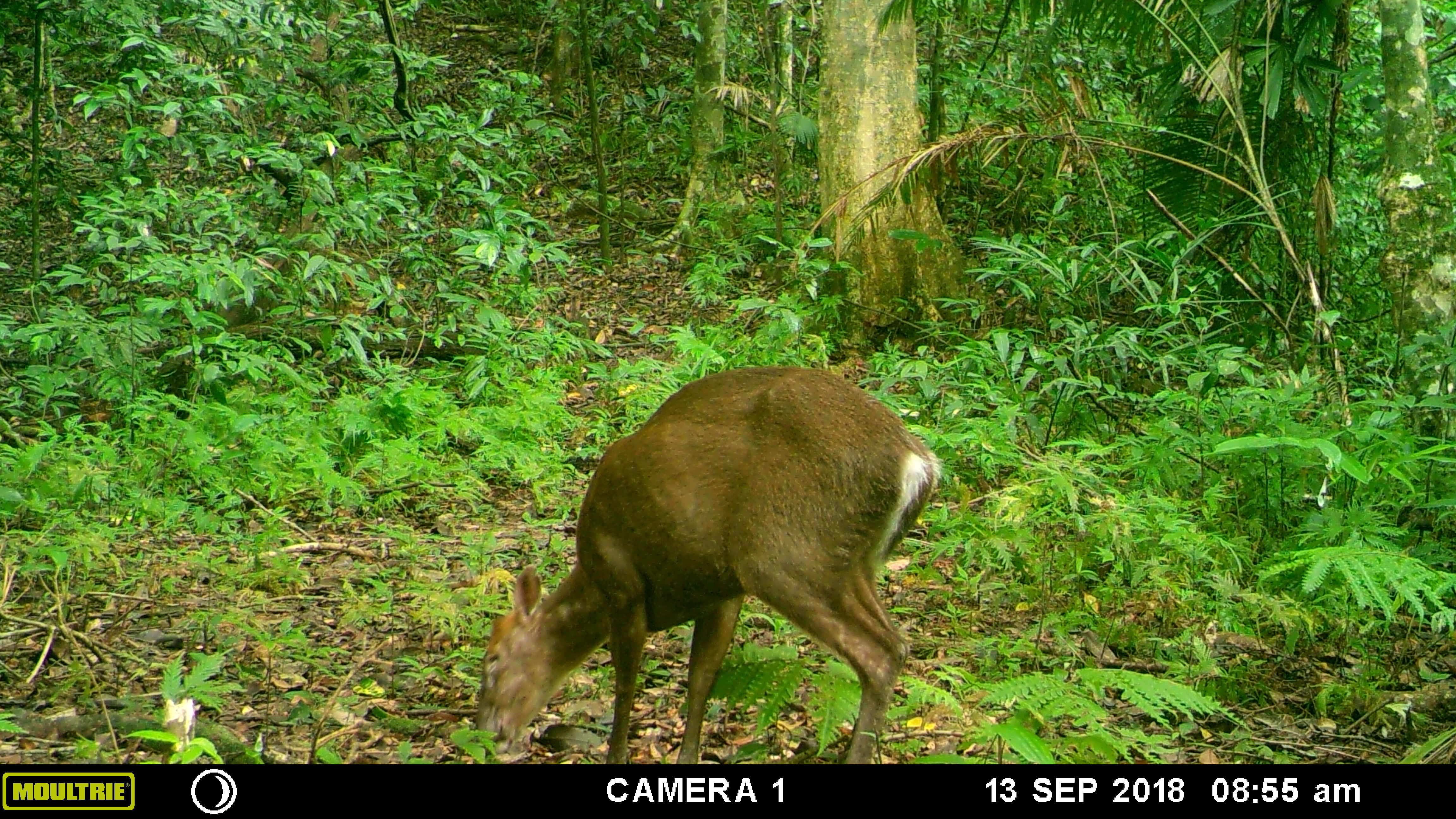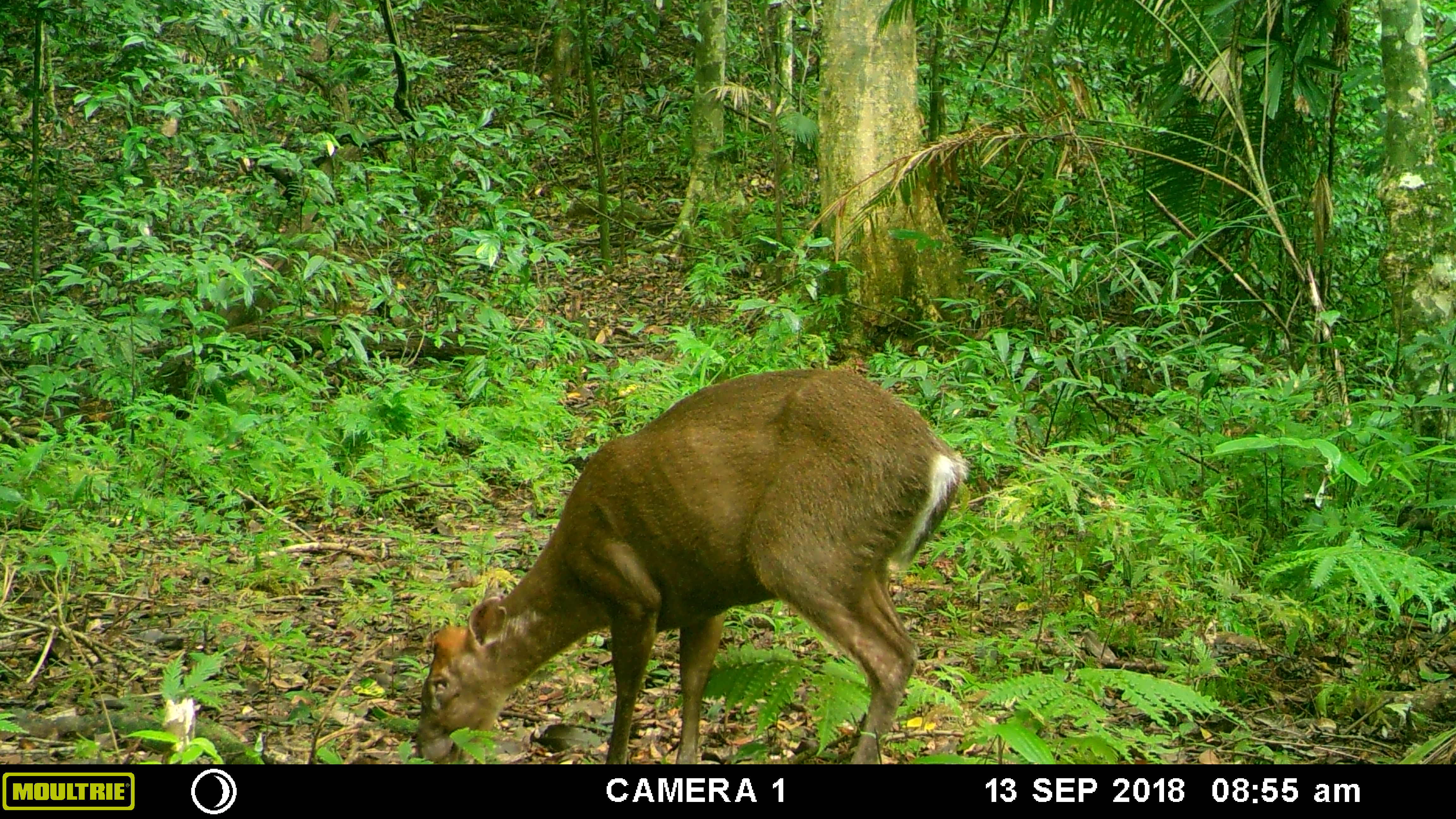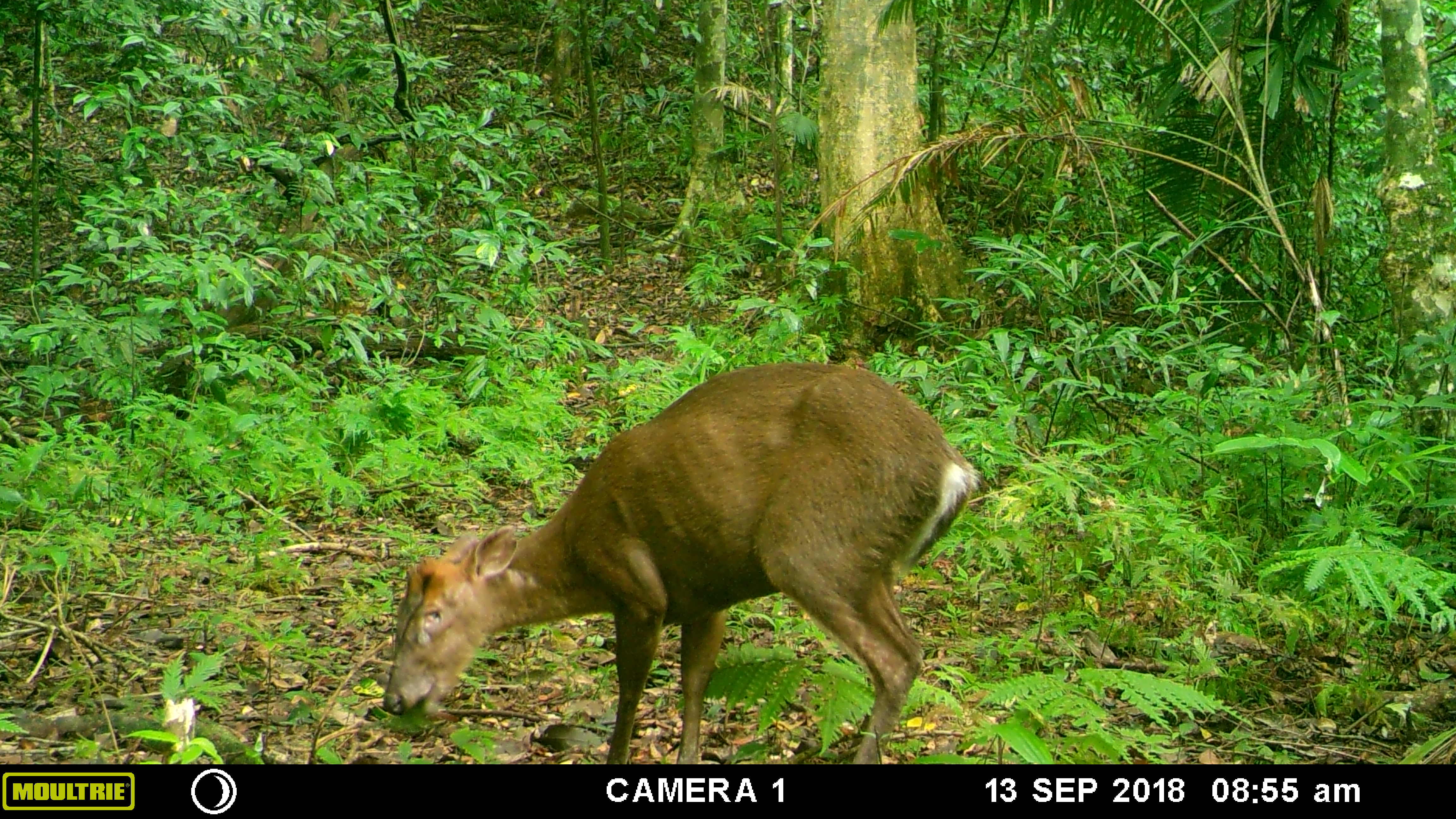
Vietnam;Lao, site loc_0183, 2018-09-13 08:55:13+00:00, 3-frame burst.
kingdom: Animalia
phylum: Chordata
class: Mammalia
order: Artiodactyla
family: Cervidae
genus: Muntiacus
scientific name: Muntiacus rooseveltorum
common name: roosevelt's muntjac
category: roosevelts muntjac group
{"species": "roosevelts muntjac group (roosevelt's muntjac) (Muntiacus rooseveltorum)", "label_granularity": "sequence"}